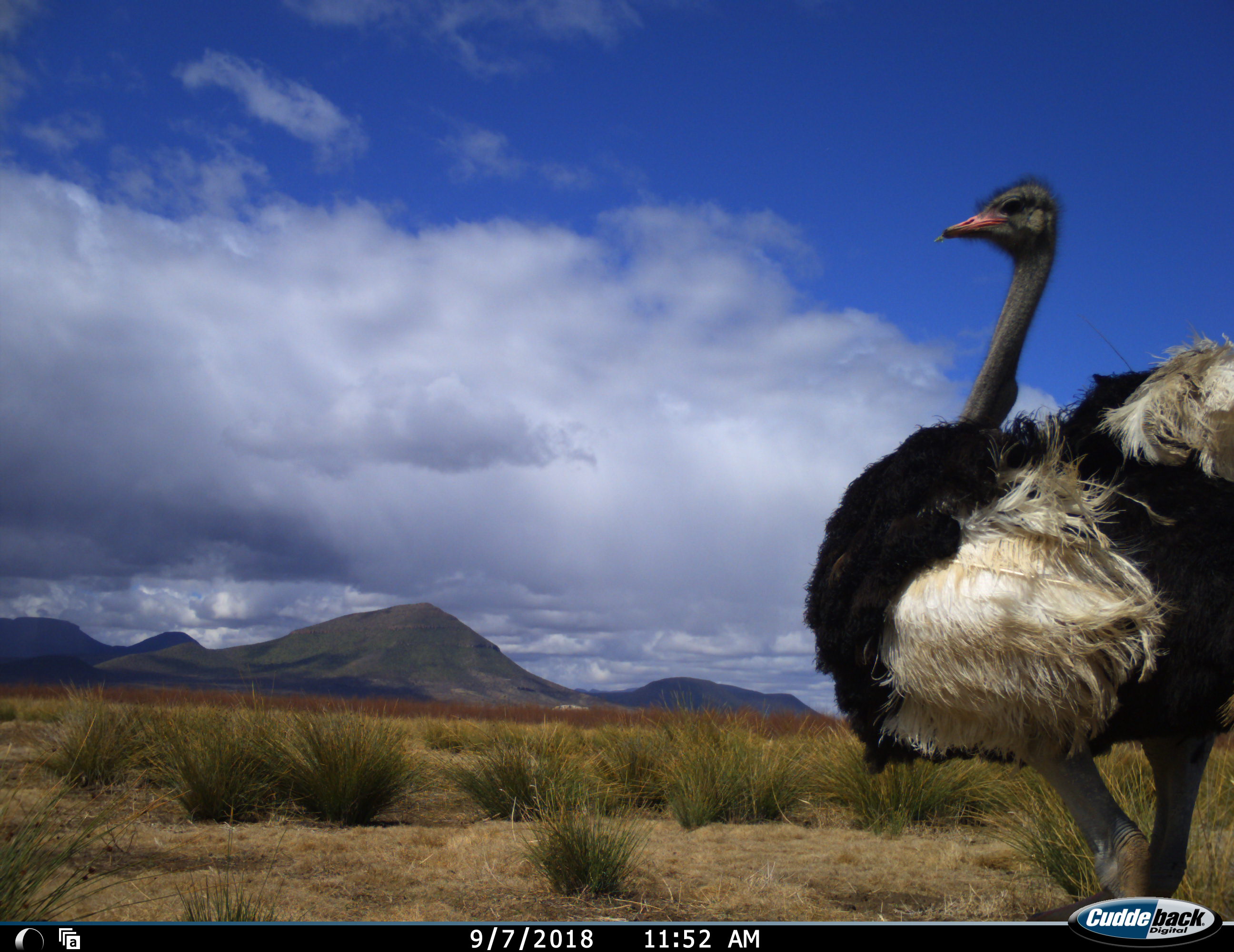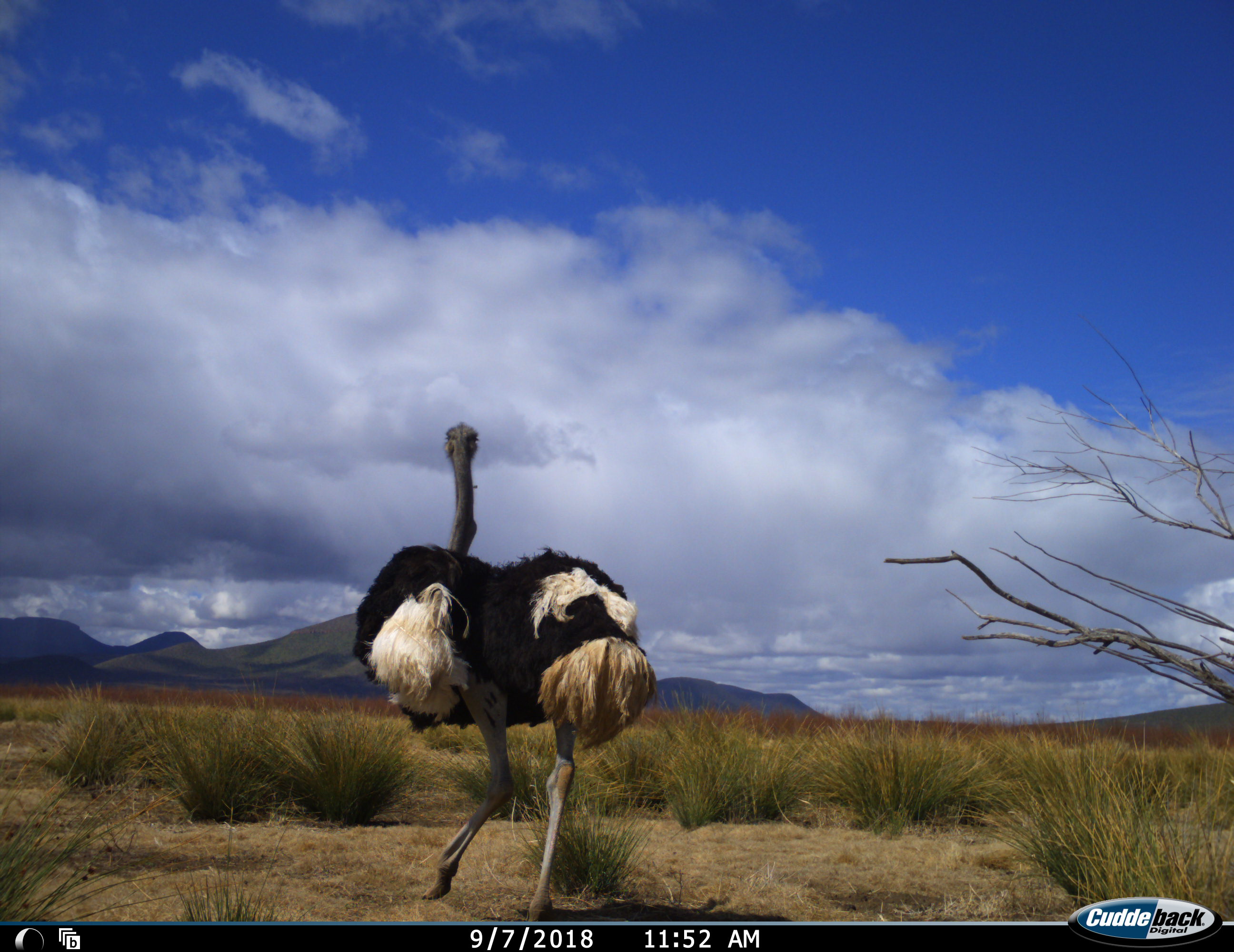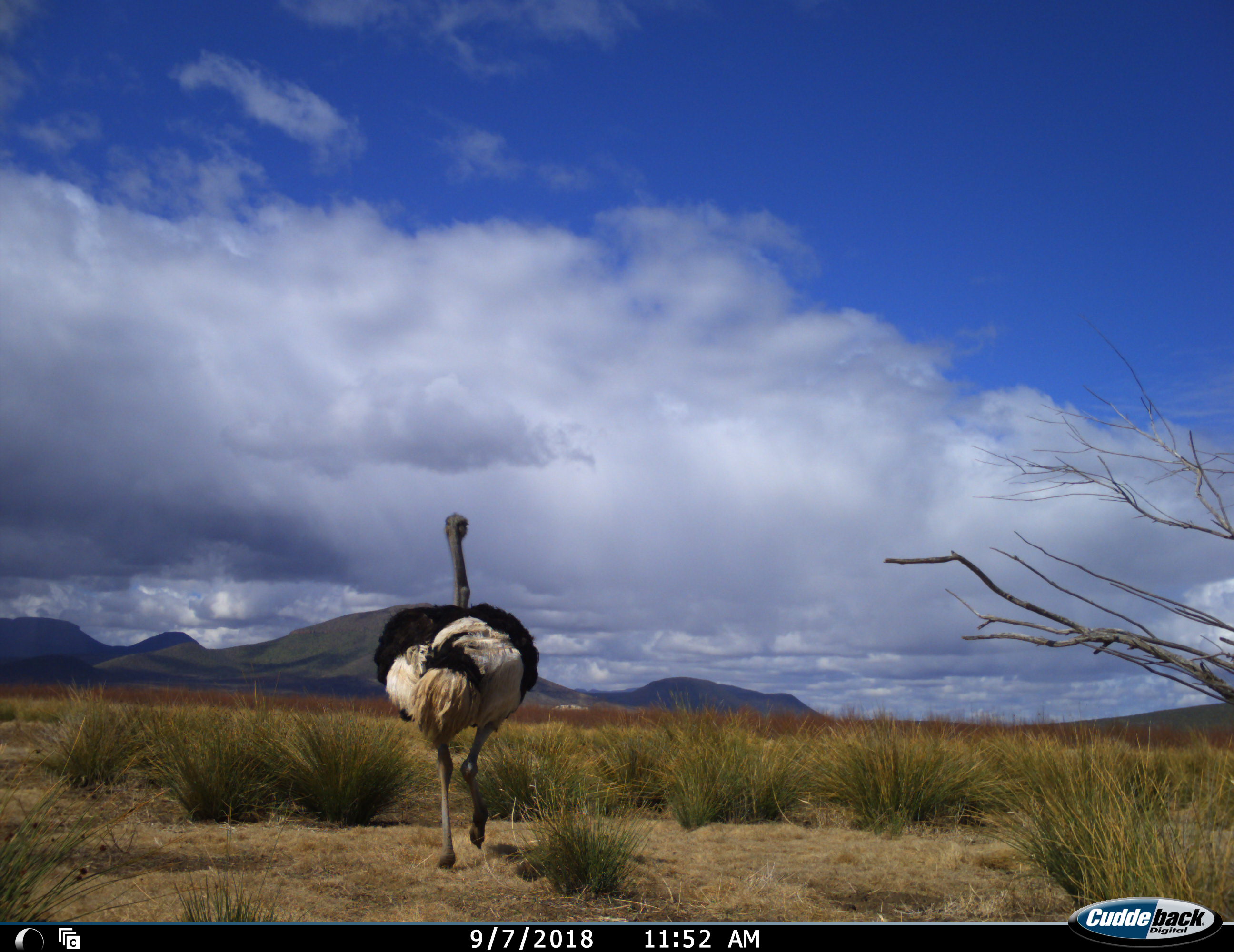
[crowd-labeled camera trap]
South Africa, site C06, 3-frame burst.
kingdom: Animalia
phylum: Chordata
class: Aves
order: Struthioniformes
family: Struthionidae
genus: Struthio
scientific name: Struthio camelus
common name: ostrich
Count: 1.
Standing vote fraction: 11%.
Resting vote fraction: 0%.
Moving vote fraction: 89%.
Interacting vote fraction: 0%.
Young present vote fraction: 0%.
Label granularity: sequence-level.